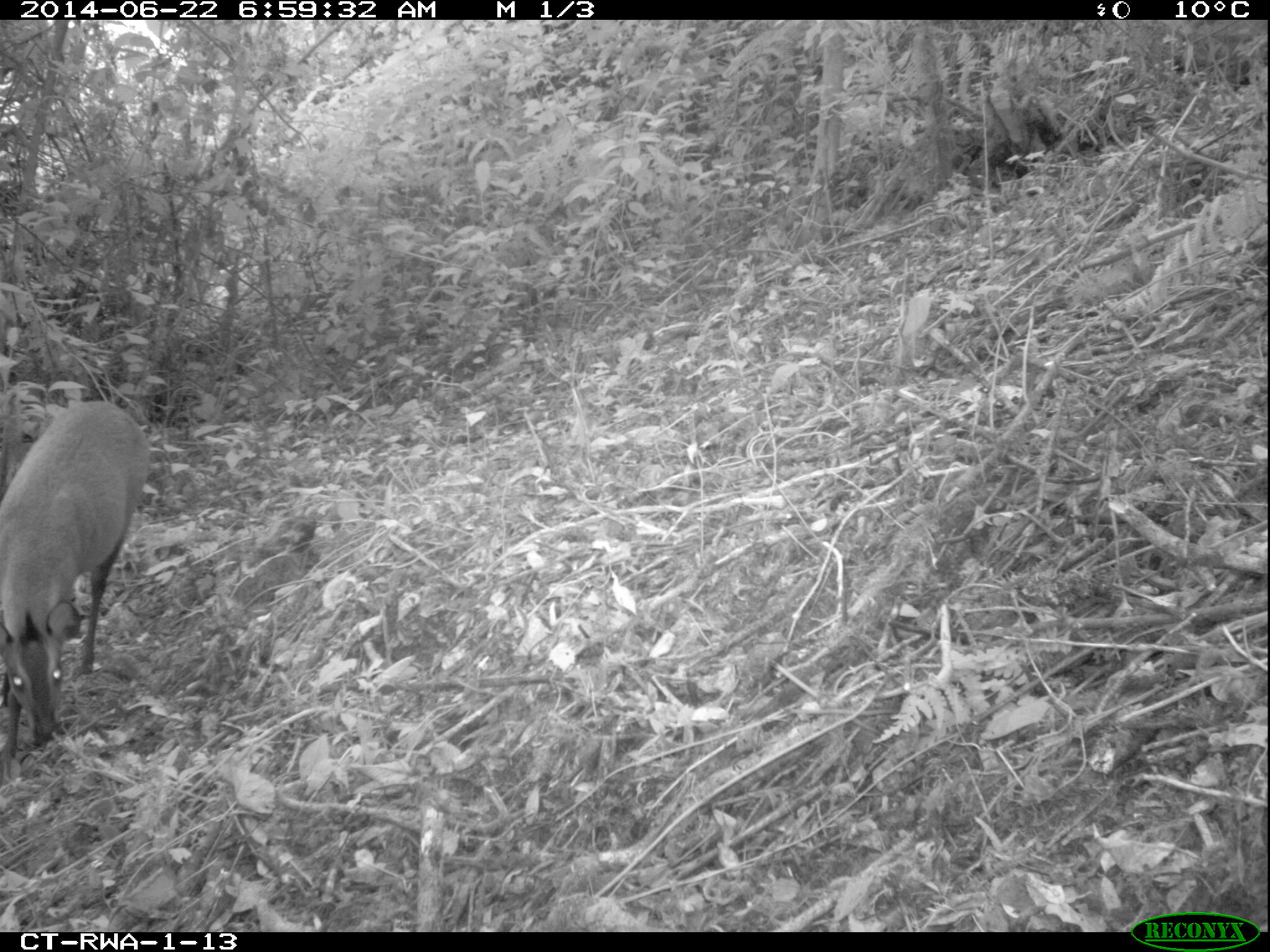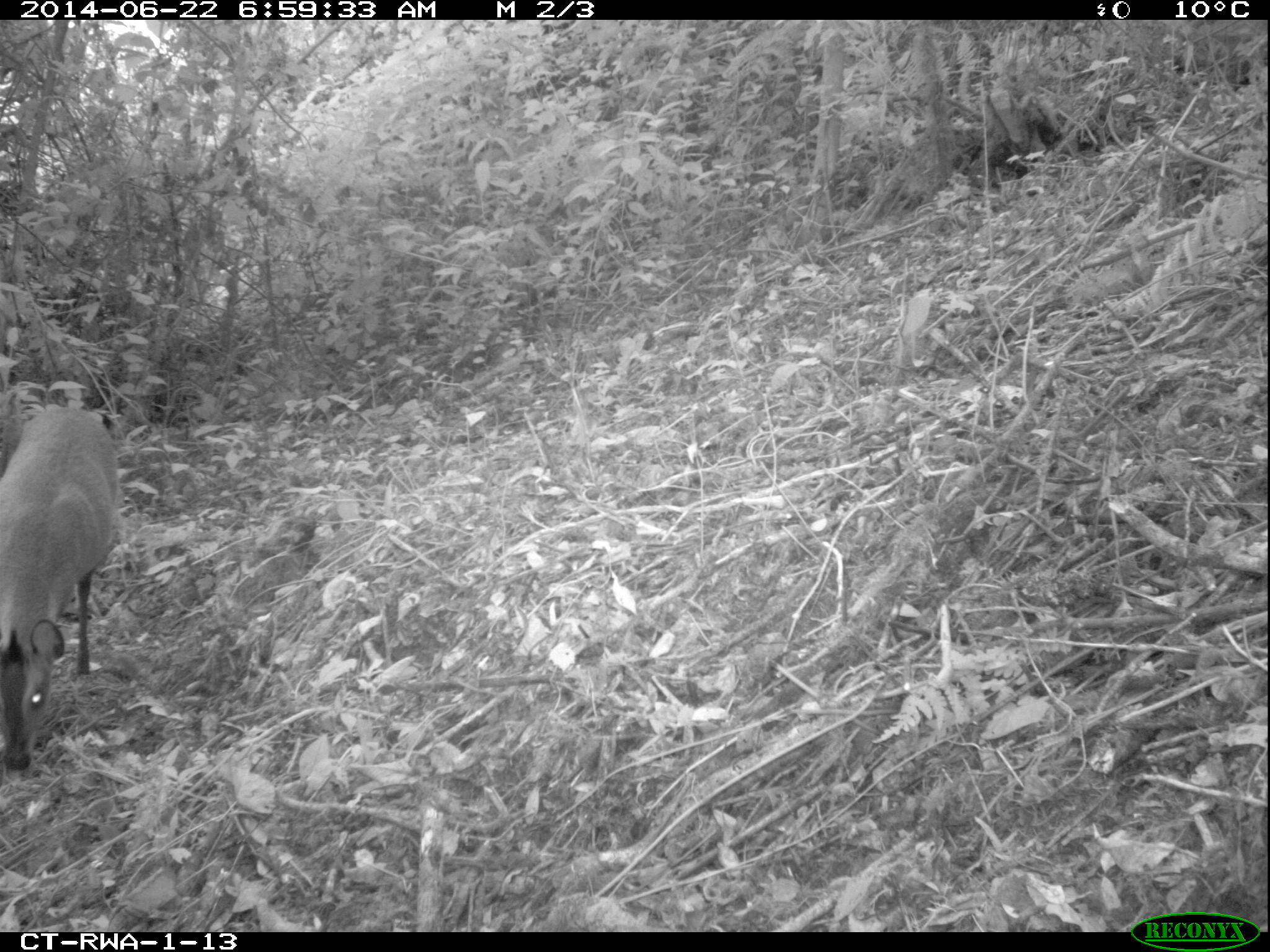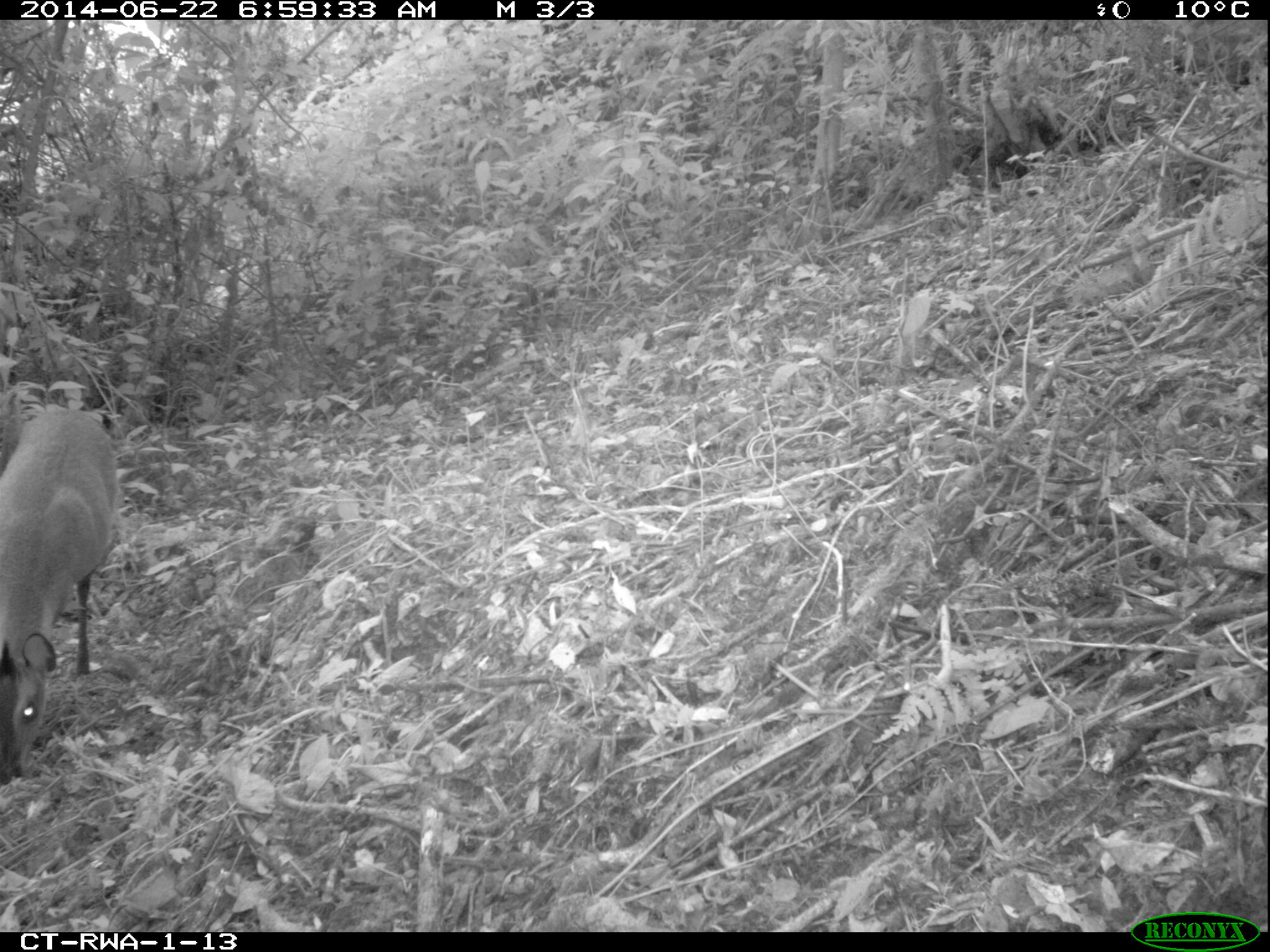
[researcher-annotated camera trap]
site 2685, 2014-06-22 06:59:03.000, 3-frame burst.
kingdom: Animalia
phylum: Chordata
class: Mammalia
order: Artiodactyla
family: Bovidae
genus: Cephalophus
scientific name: Cephalophus nigrifrons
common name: black-fronted duiker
Cephalophus nigrifrons (black-fronted duiker), count 1.